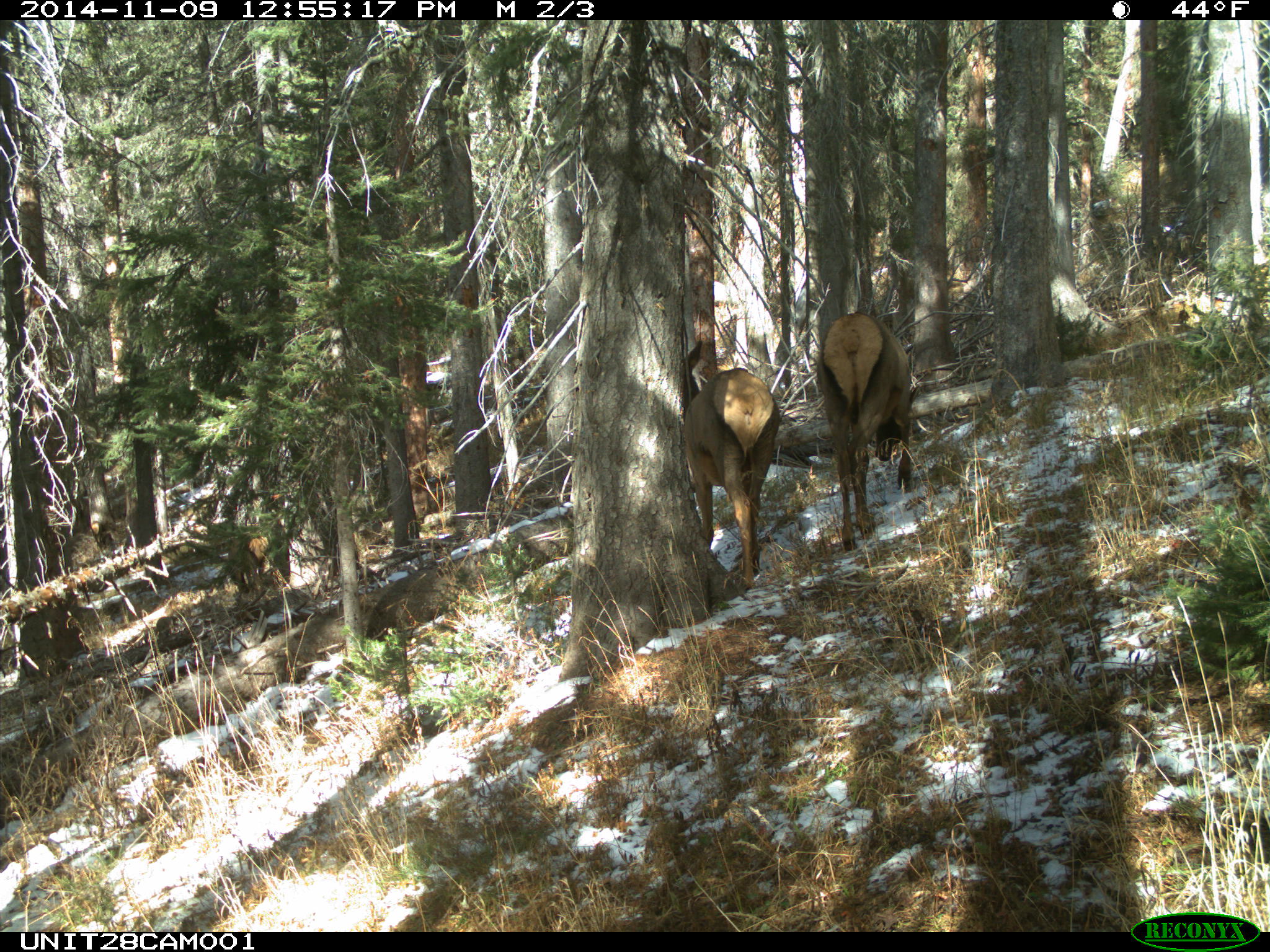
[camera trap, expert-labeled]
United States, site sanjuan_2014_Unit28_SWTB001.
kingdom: Animalia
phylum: Chordata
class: Mammalia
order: Artiodactyla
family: Cervidae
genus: Cervus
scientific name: Cervus elaphus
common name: red deer